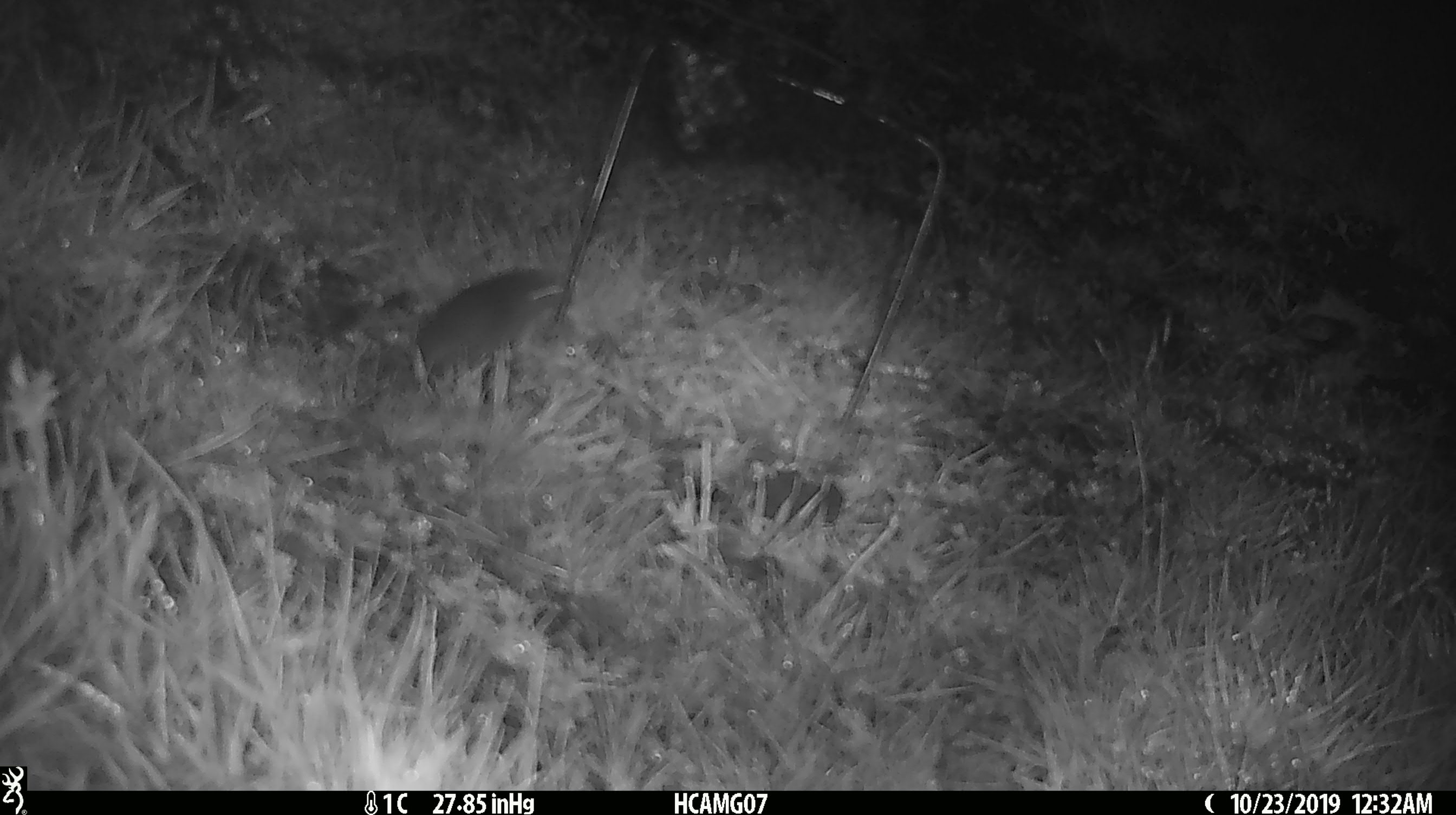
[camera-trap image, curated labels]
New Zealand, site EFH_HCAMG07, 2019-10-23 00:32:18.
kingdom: Animalia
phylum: Chordata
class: Mammalia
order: Rodentia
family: Muridae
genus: Mus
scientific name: Mus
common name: mouse